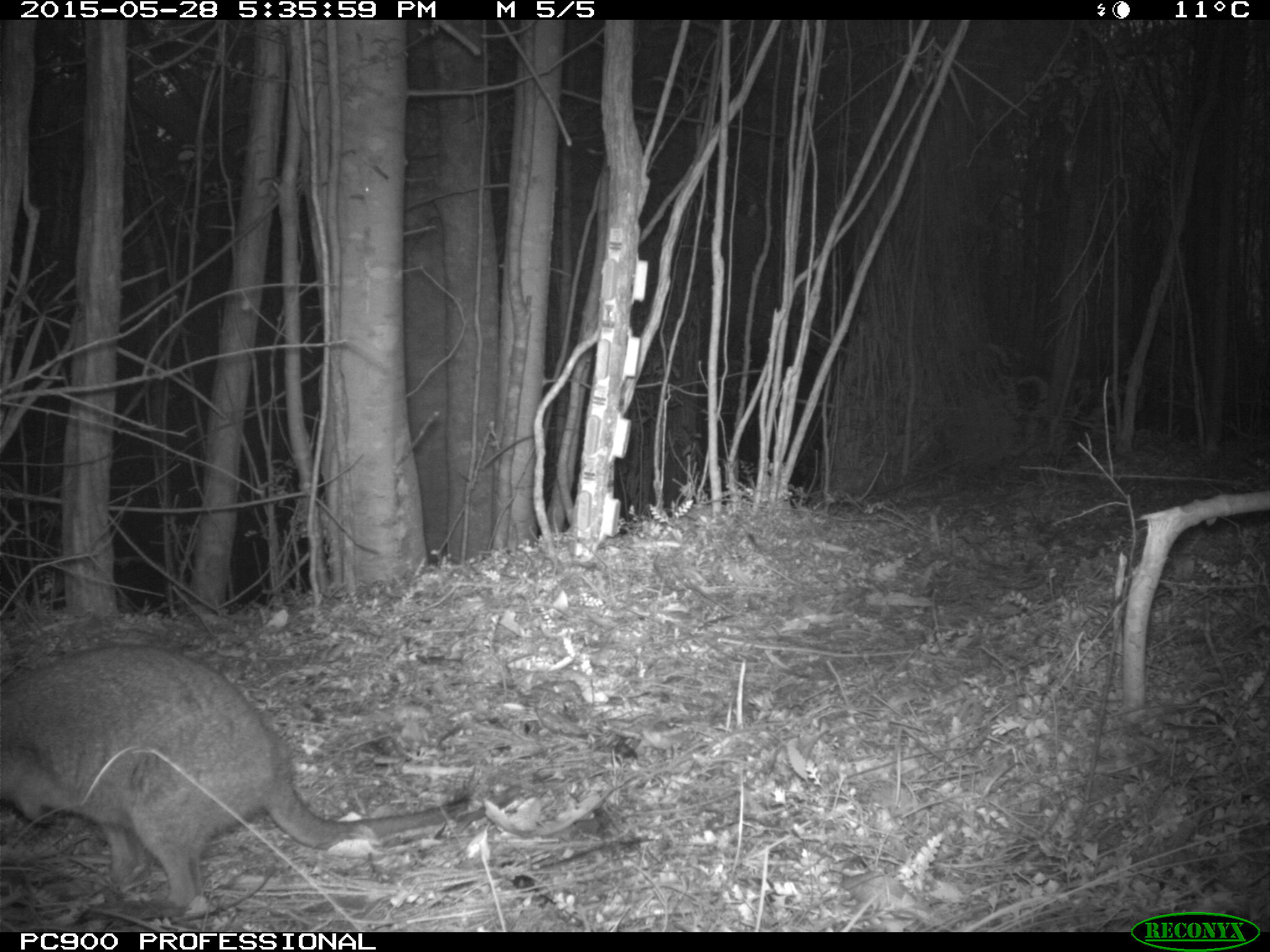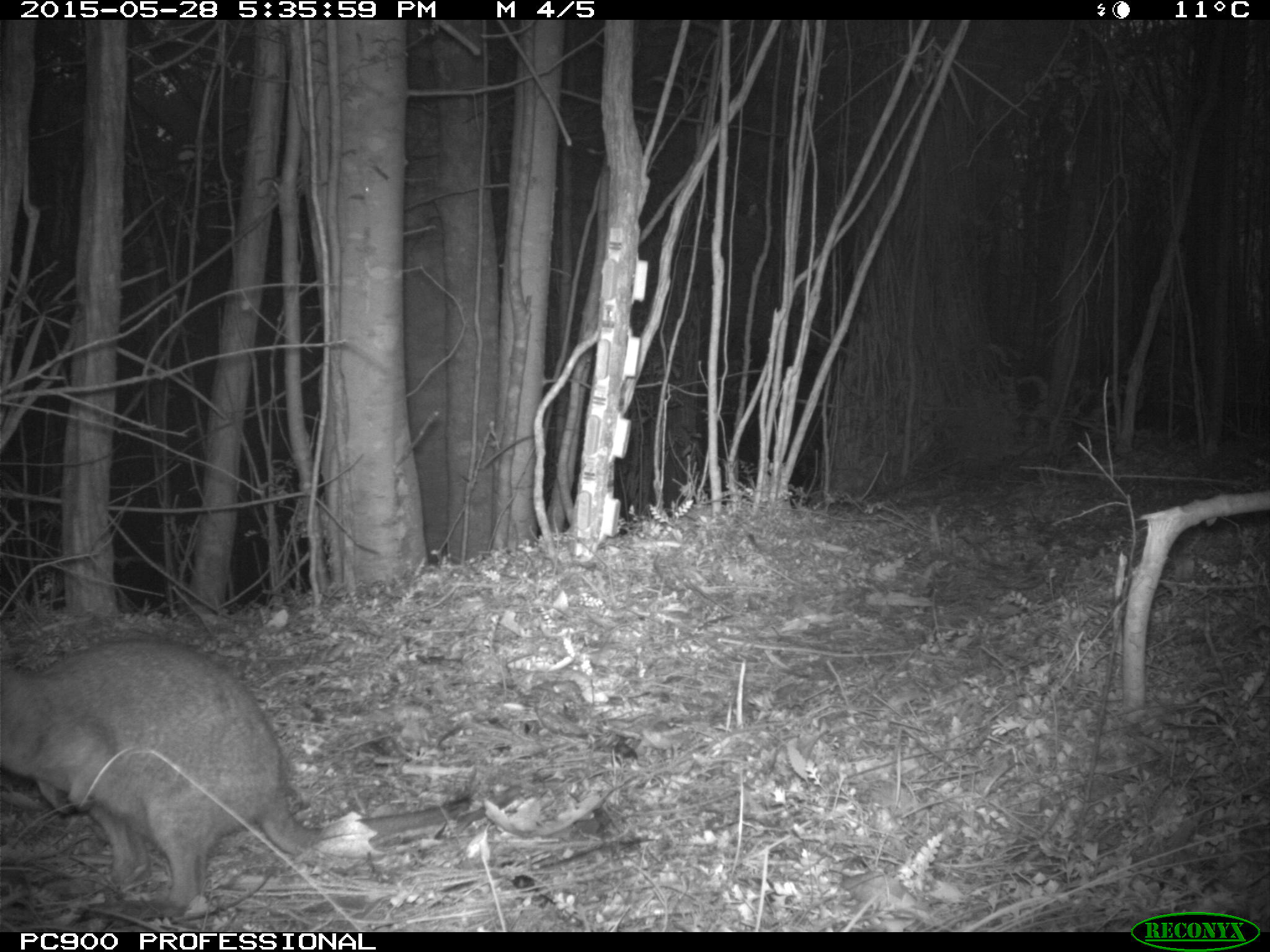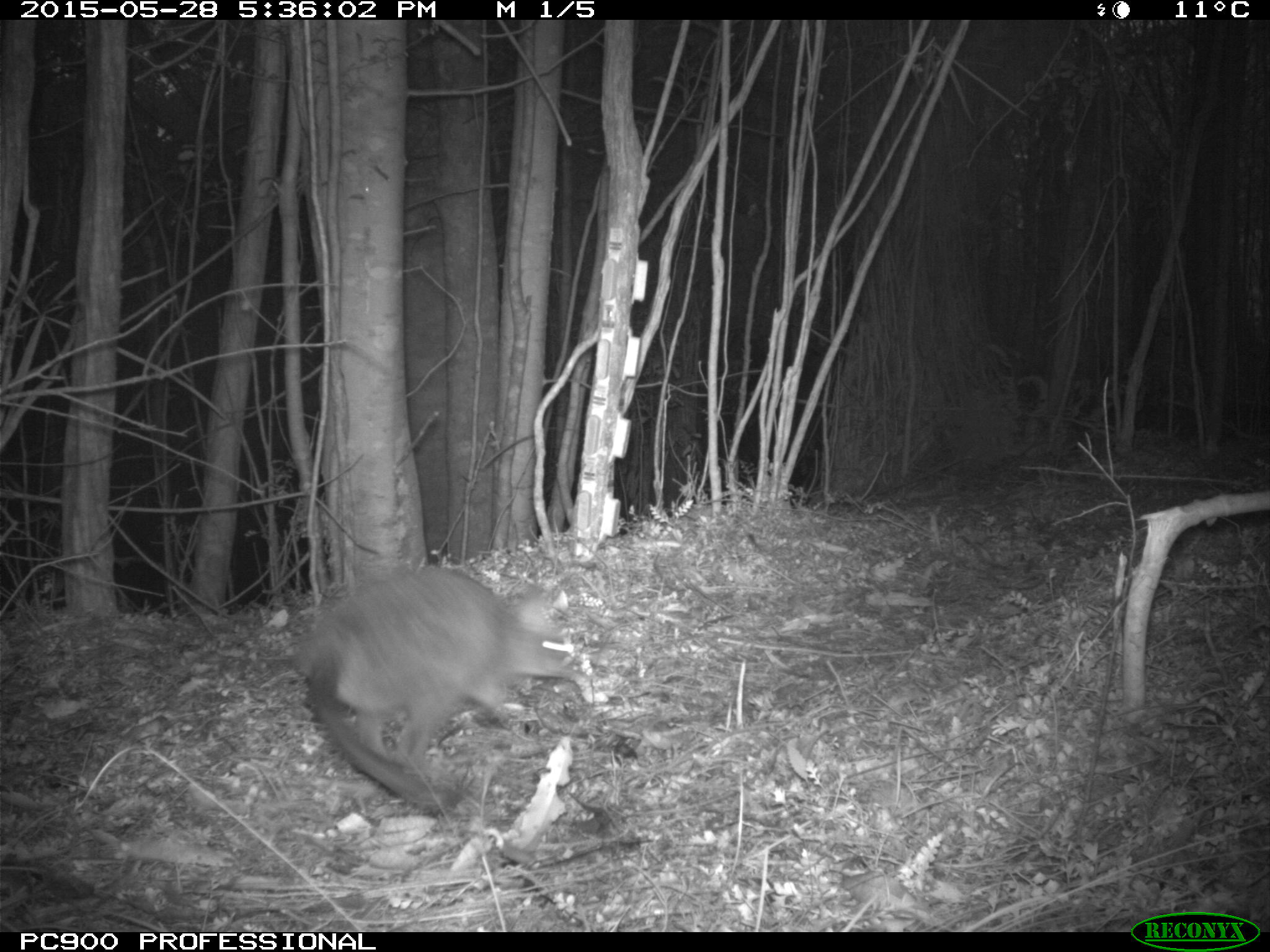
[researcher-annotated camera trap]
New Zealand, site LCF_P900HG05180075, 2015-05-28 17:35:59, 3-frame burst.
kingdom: Animalia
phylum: Chordata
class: Mammalia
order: Diprotodontia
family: Macropodidae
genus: Notamacropus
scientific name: Notamacropus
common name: wallaby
Wallaby (Notamacropus).